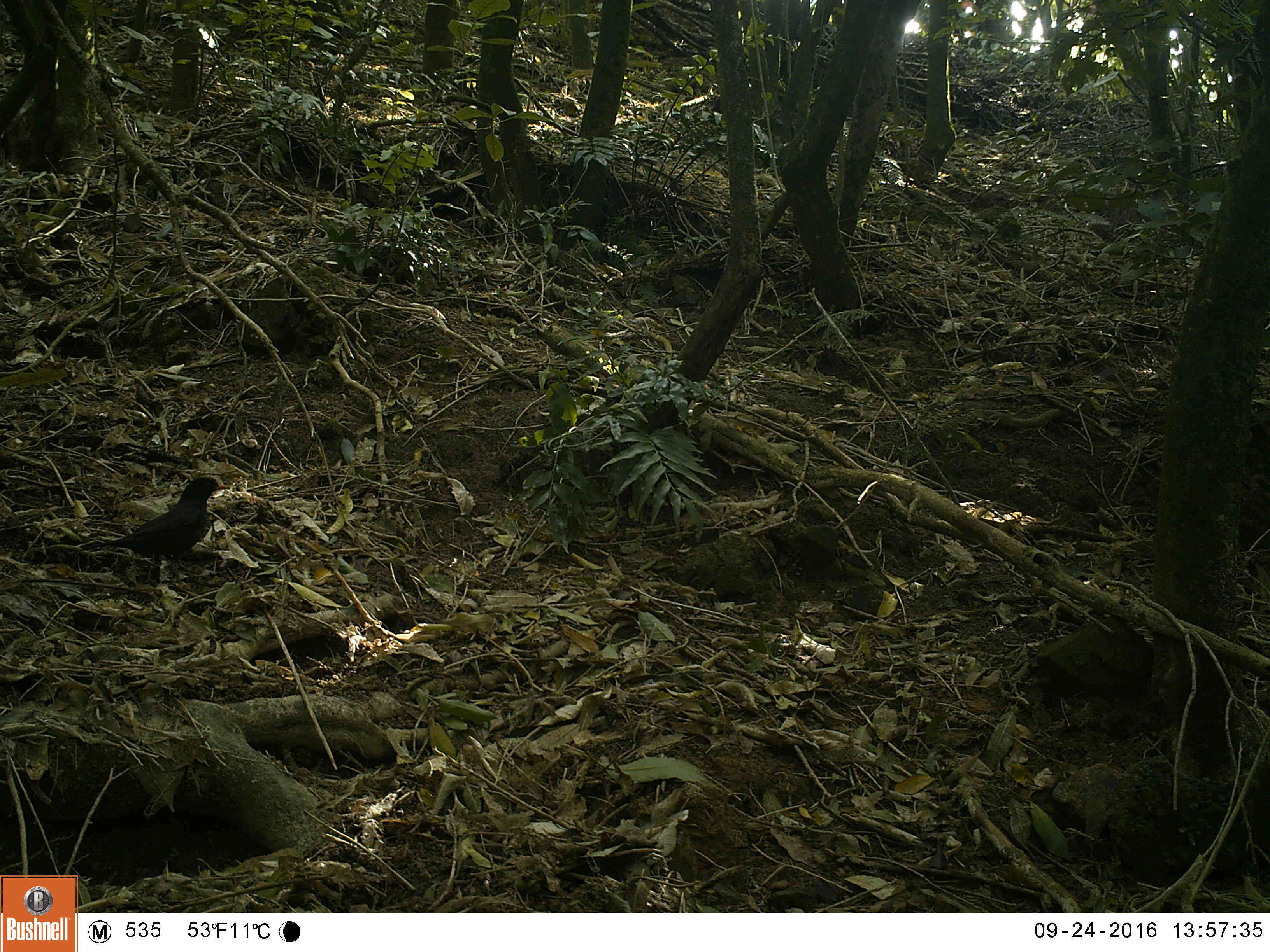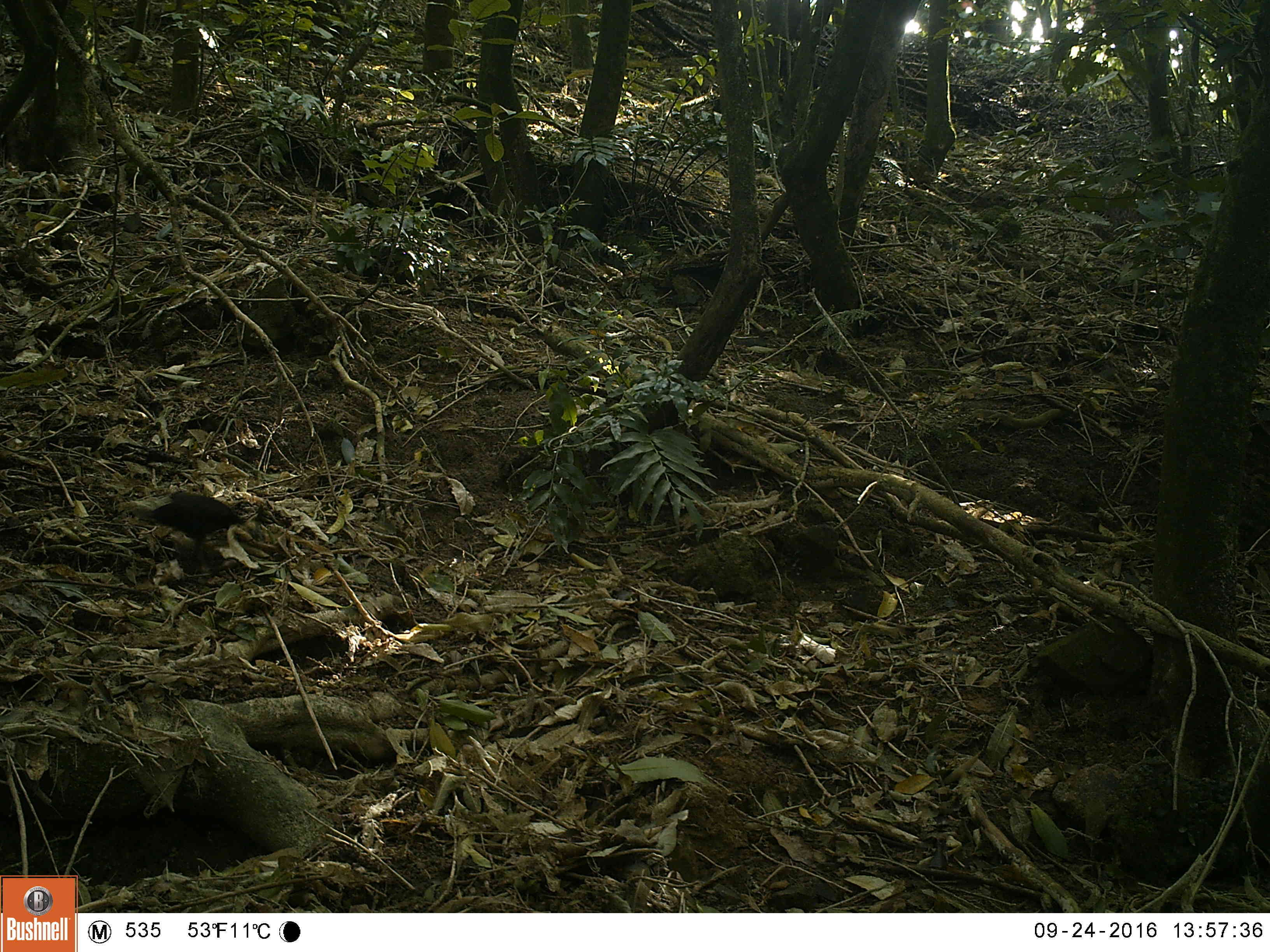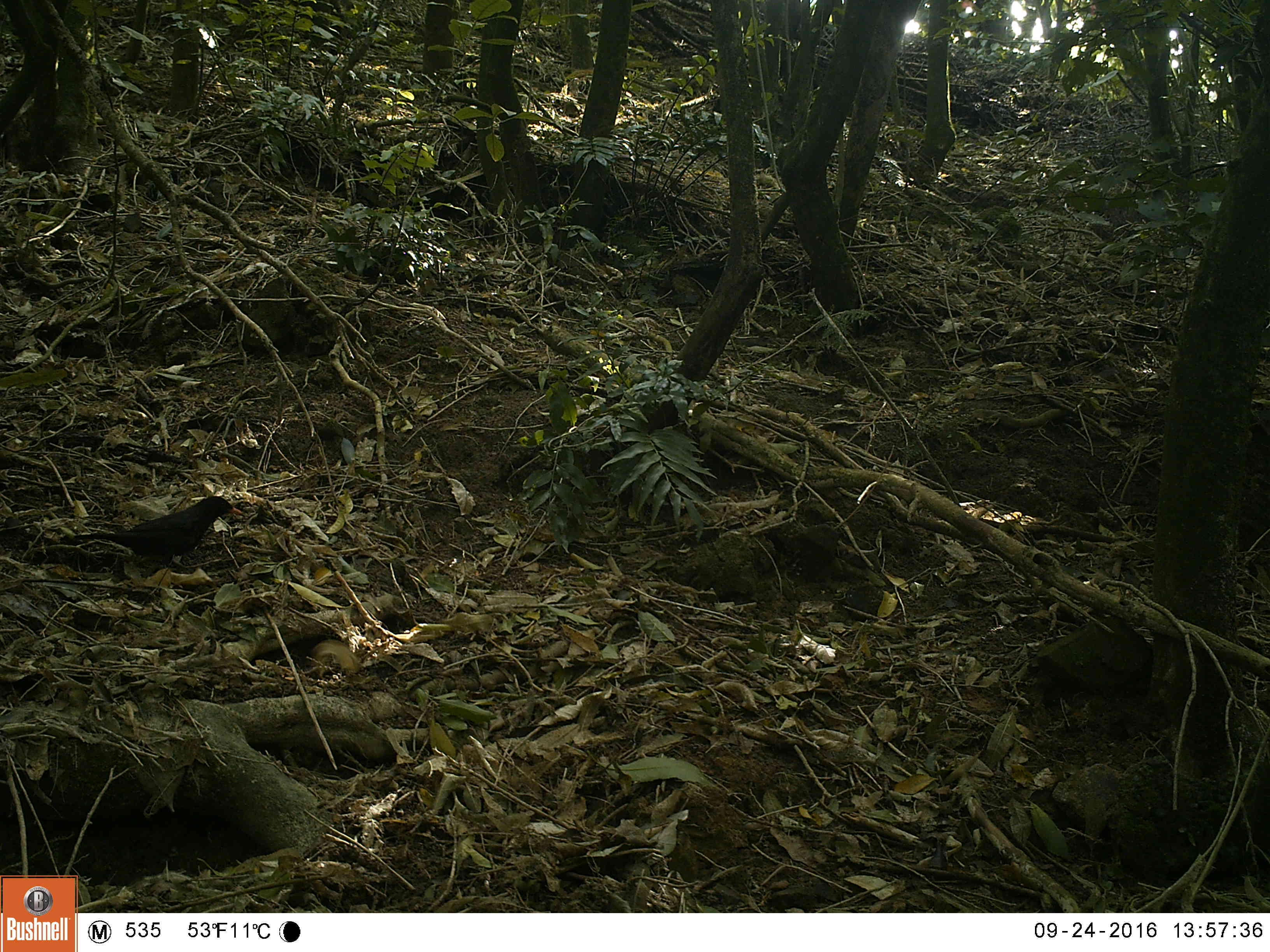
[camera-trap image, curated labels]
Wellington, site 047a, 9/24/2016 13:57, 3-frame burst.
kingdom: Animalia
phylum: Chordata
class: Aves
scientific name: Aves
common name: bird